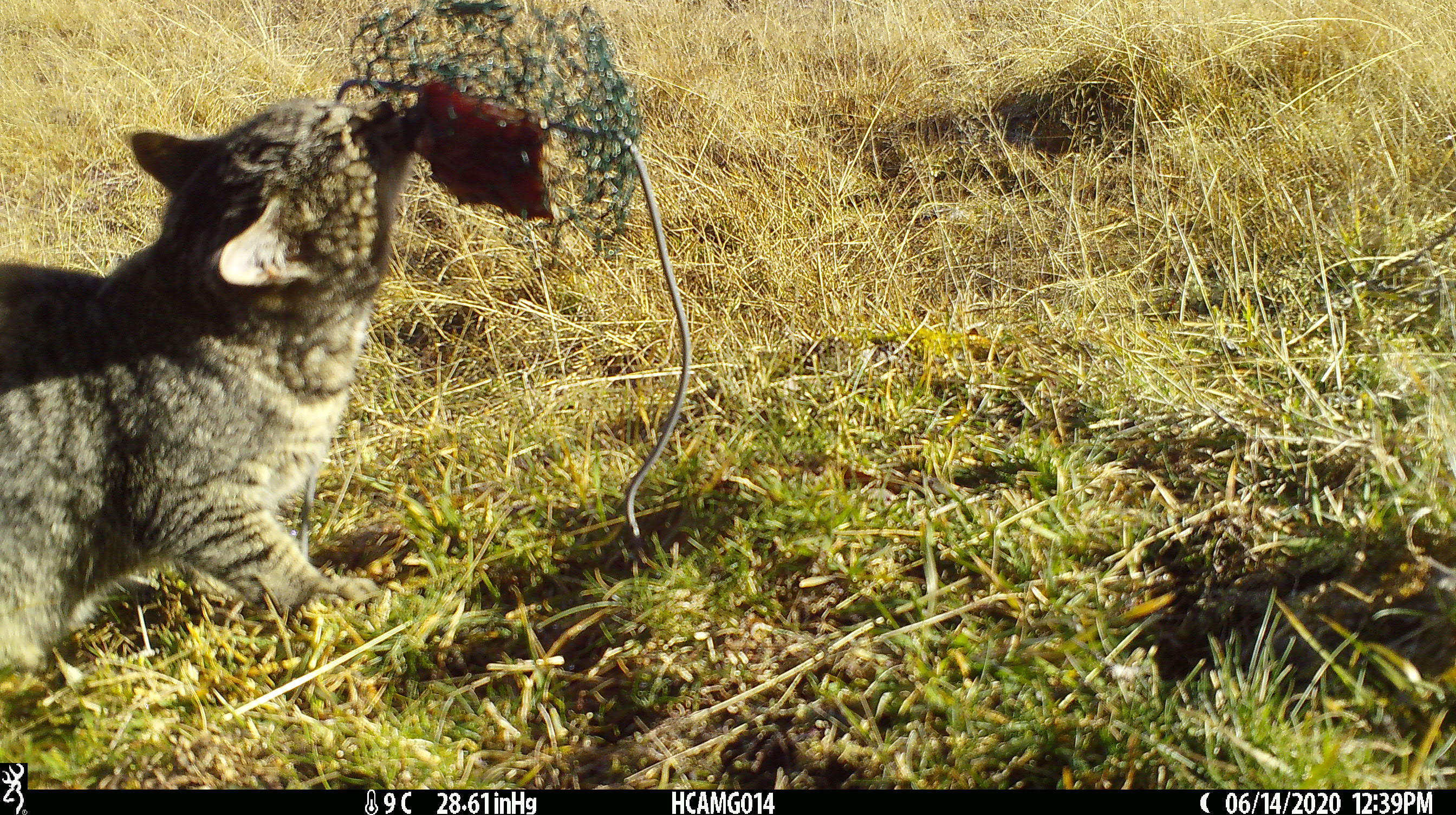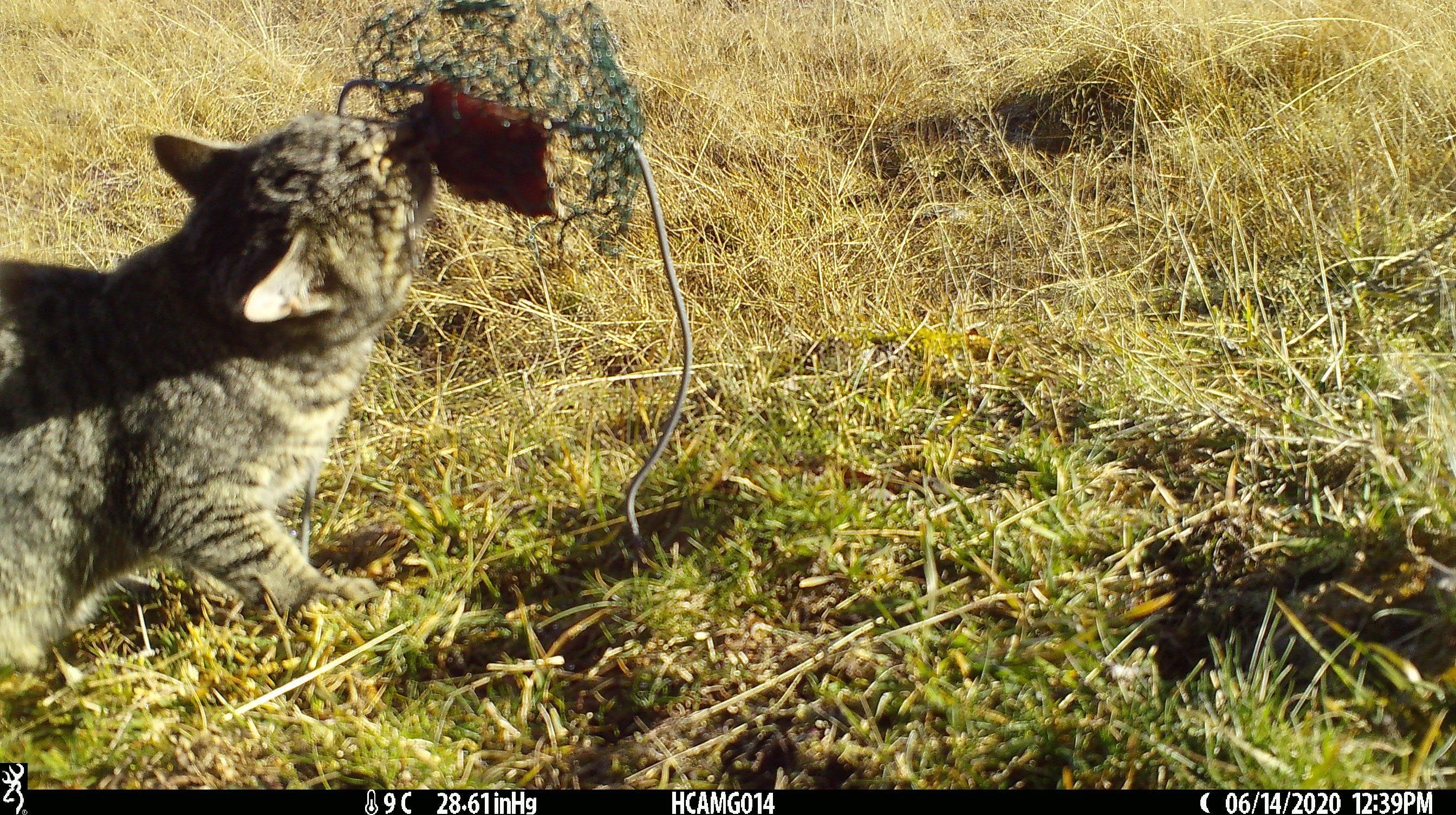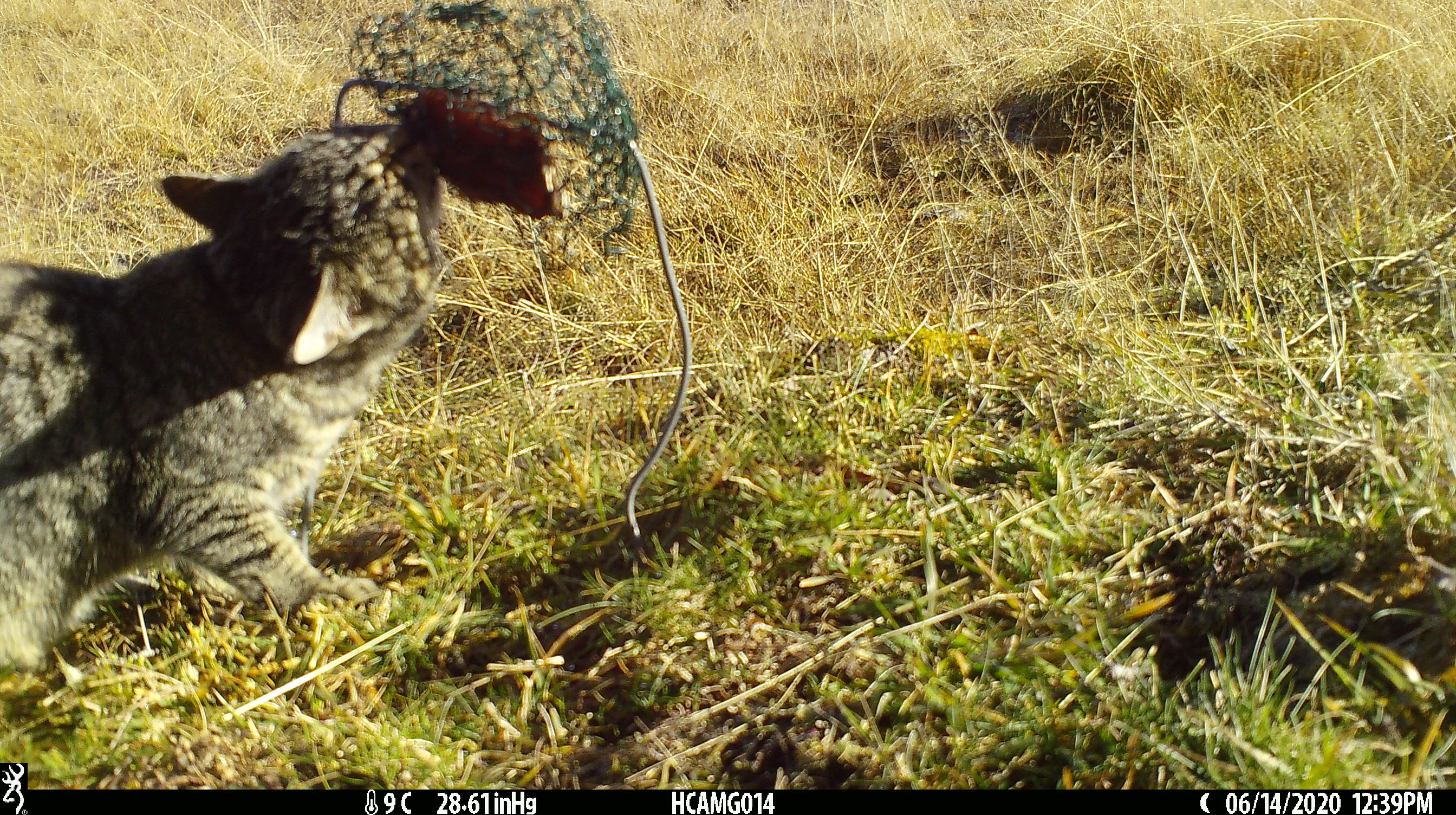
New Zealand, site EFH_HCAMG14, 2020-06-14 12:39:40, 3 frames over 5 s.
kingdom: Animalia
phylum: Chordata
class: Mammalia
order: Carnivora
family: Felidae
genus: Felis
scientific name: Felis catus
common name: domestic cat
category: cat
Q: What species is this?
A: Cat (domestic cat) (Felis catus).